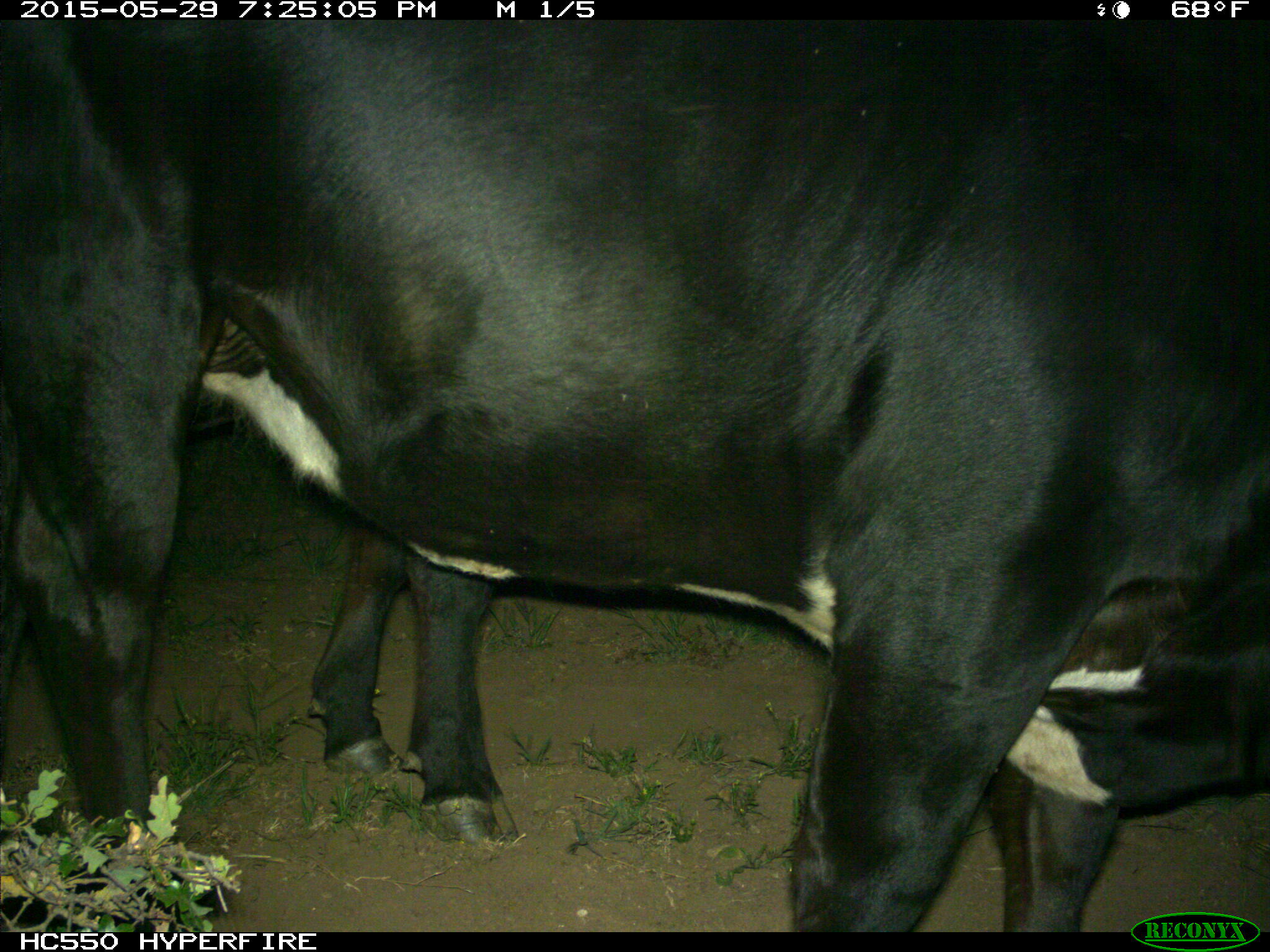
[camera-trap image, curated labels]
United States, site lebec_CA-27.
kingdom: Animalia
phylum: Chordata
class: Mammalia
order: Artiodactyla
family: Bovidae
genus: Bos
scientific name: Bos taurus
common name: domestic cow